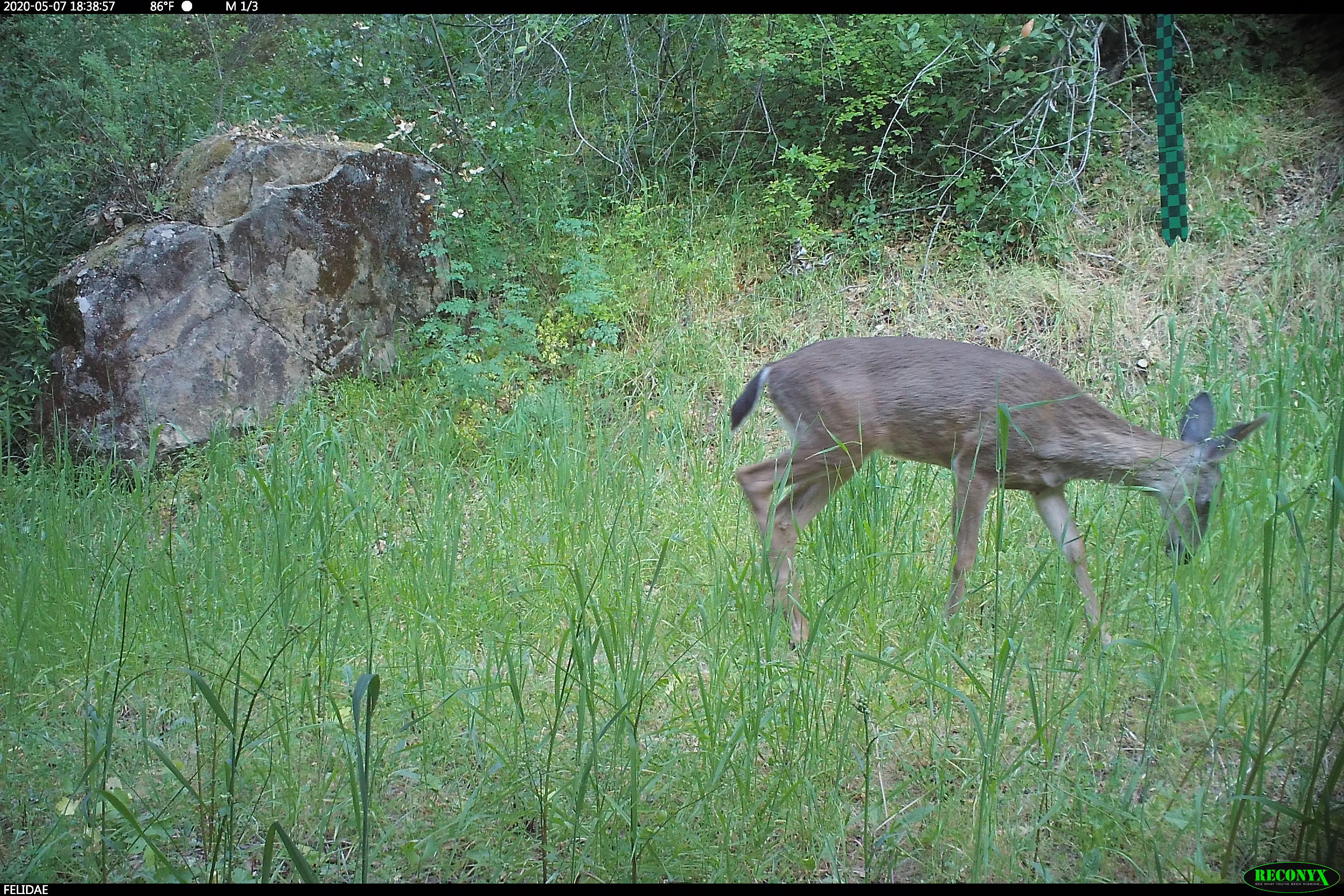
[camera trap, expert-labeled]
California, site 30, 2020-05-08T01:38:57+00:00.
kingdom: Animalia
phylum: Chordata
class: Mammalia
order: Artiodactyla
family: Cervidae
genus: Odocoileus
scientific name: Odocoileus hemionus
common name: mule deer